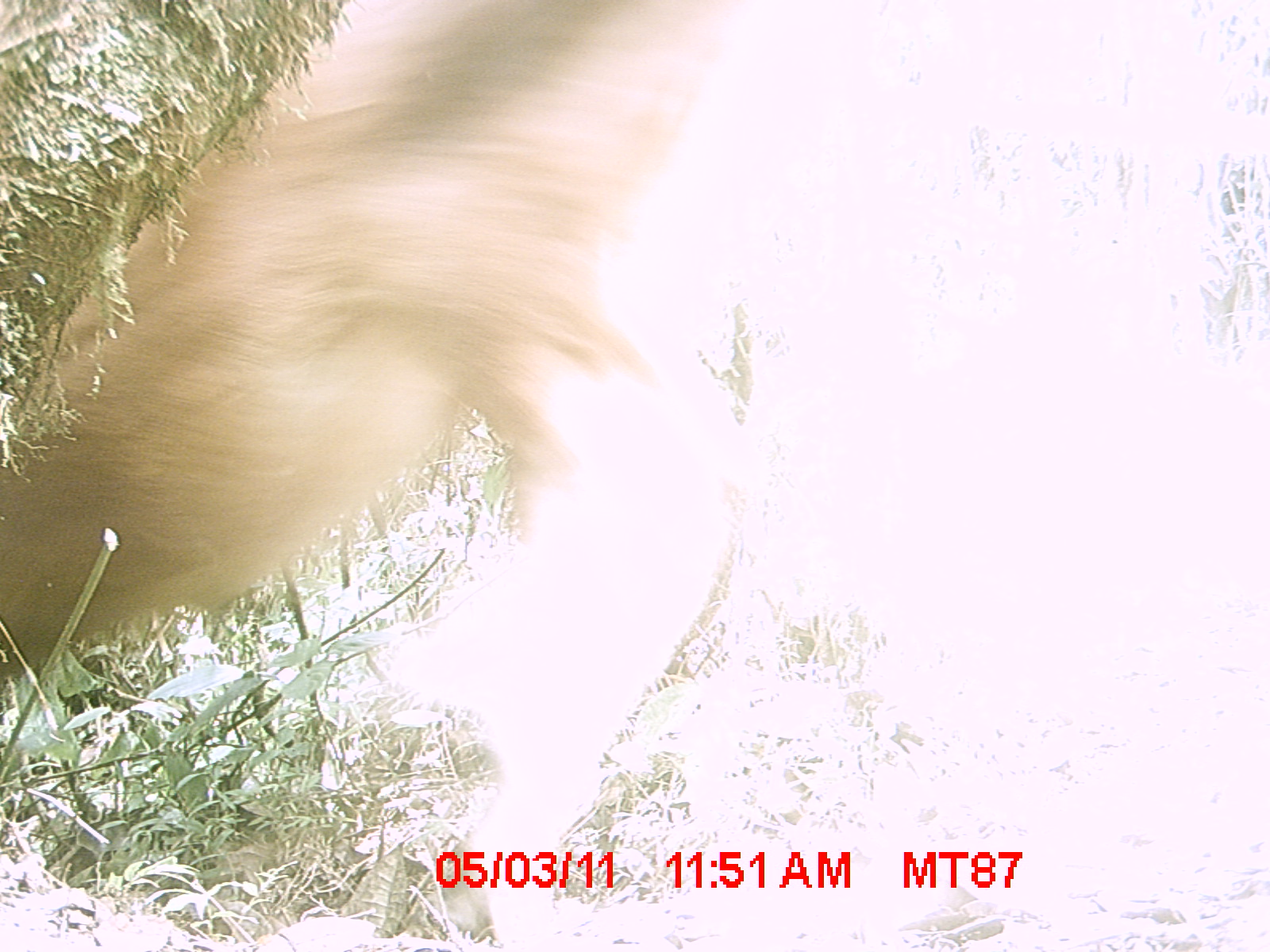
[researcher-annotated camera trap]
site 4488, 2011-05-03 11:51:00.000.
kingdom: Animalia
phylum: Chordata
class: Mammalia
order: Artiodactyla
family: Bovidae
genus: Bos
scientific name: Bos taurus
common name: domestic cattle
Bos taurus (domestic cattle), count 3.